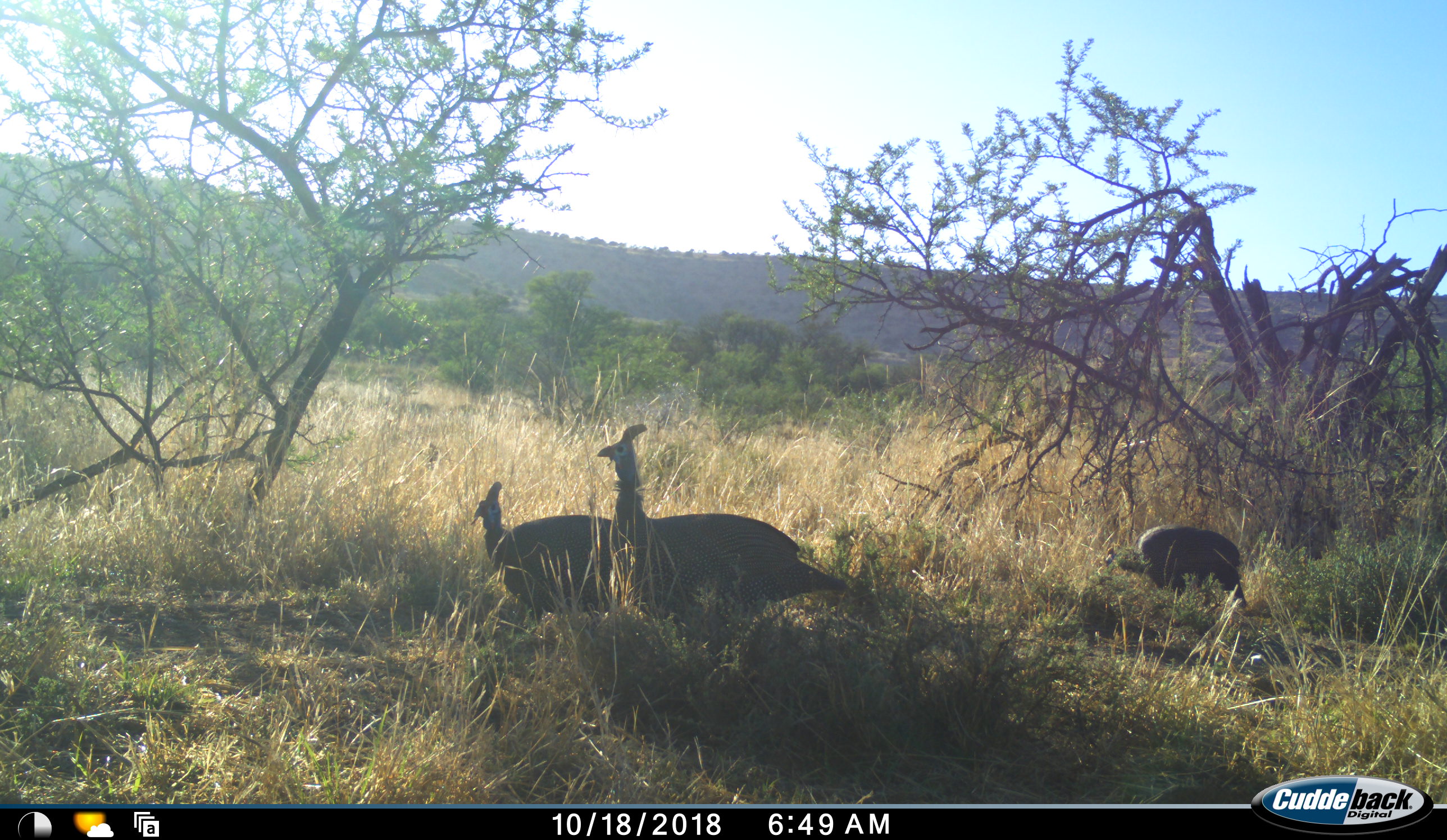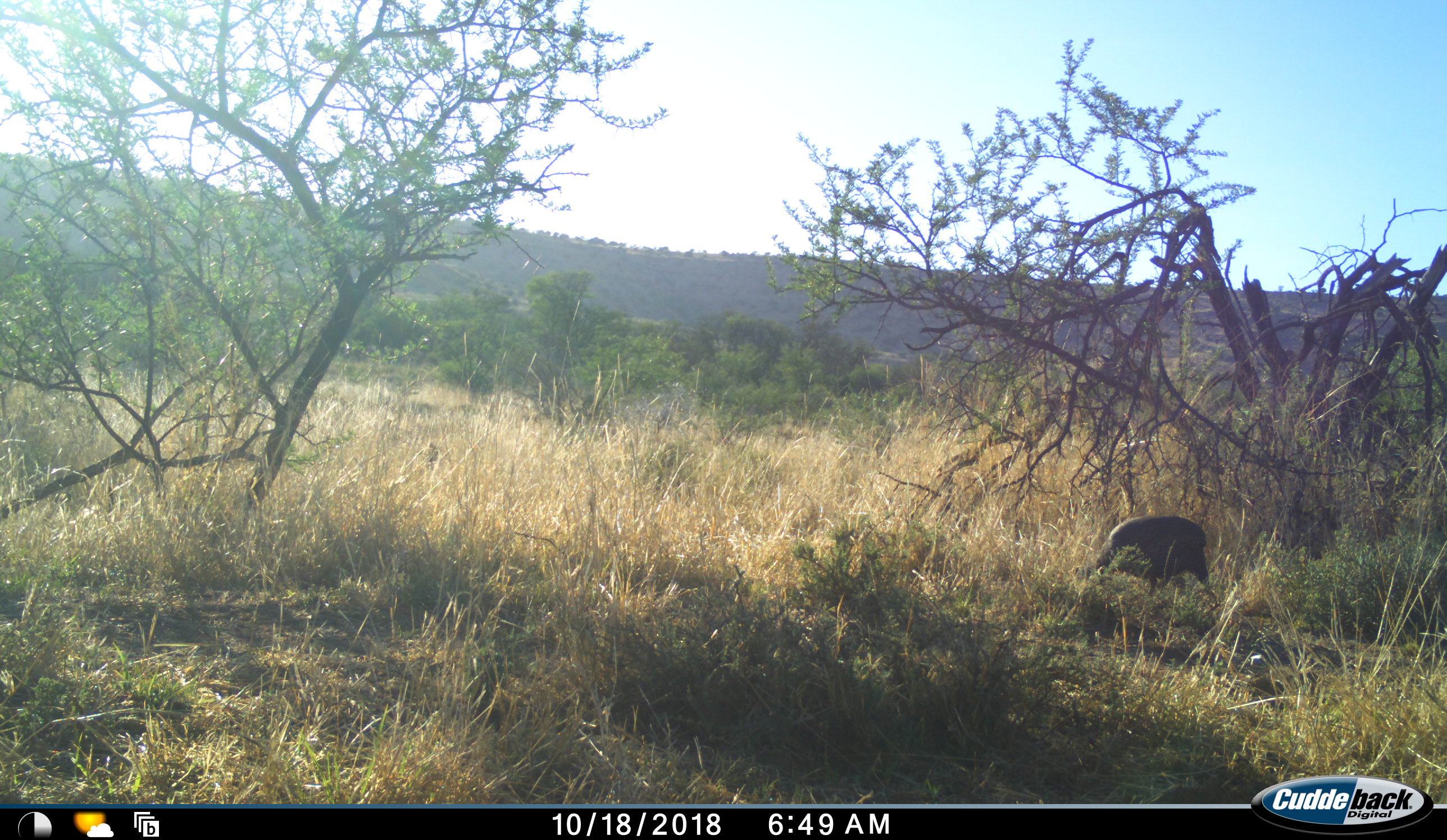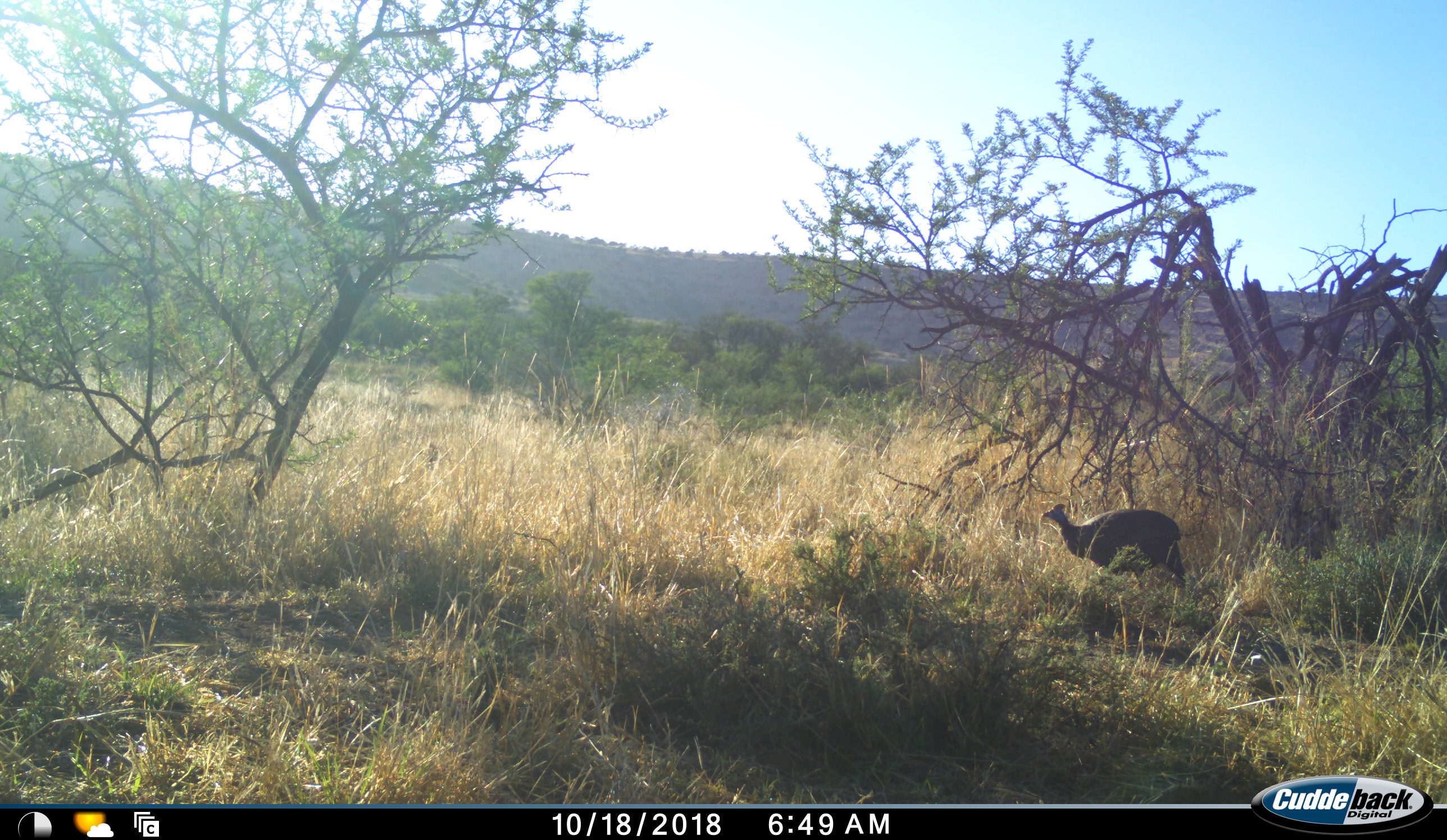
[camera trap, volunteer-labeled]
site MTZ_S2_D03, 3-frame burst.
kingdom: Animalia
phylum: Chordata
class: Aves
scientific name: Aves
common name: bird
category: birdother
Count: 3.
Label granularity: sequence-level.